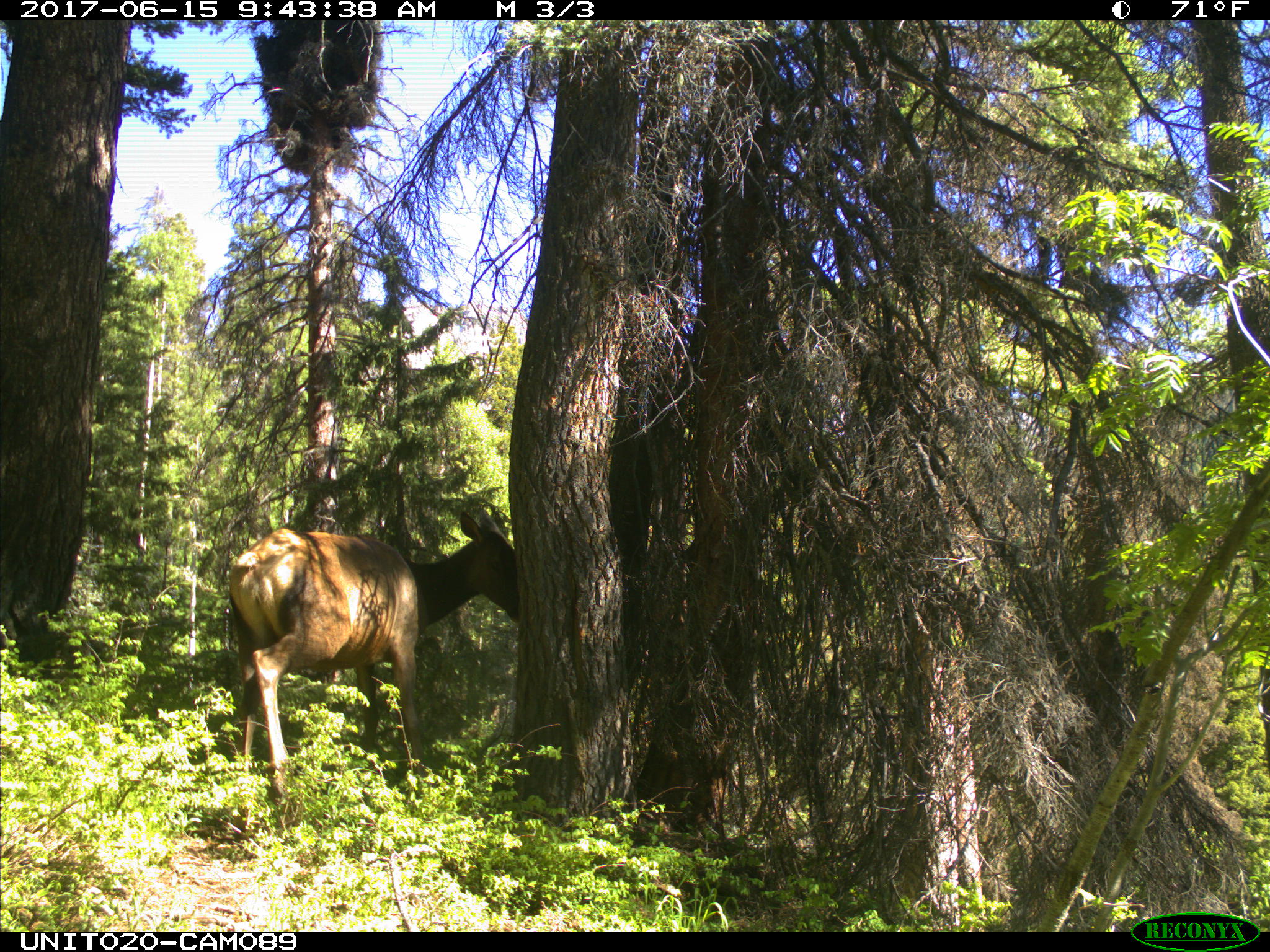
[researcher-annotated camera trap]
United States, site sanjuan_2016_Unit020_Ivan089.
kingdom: Animalia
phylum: Chordata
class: Mammalia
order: Artiodactyla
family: Cervidae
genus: Cervus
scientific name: Cervus elaphus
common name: red deer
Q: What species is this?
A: Cervus elaphus (red deer).